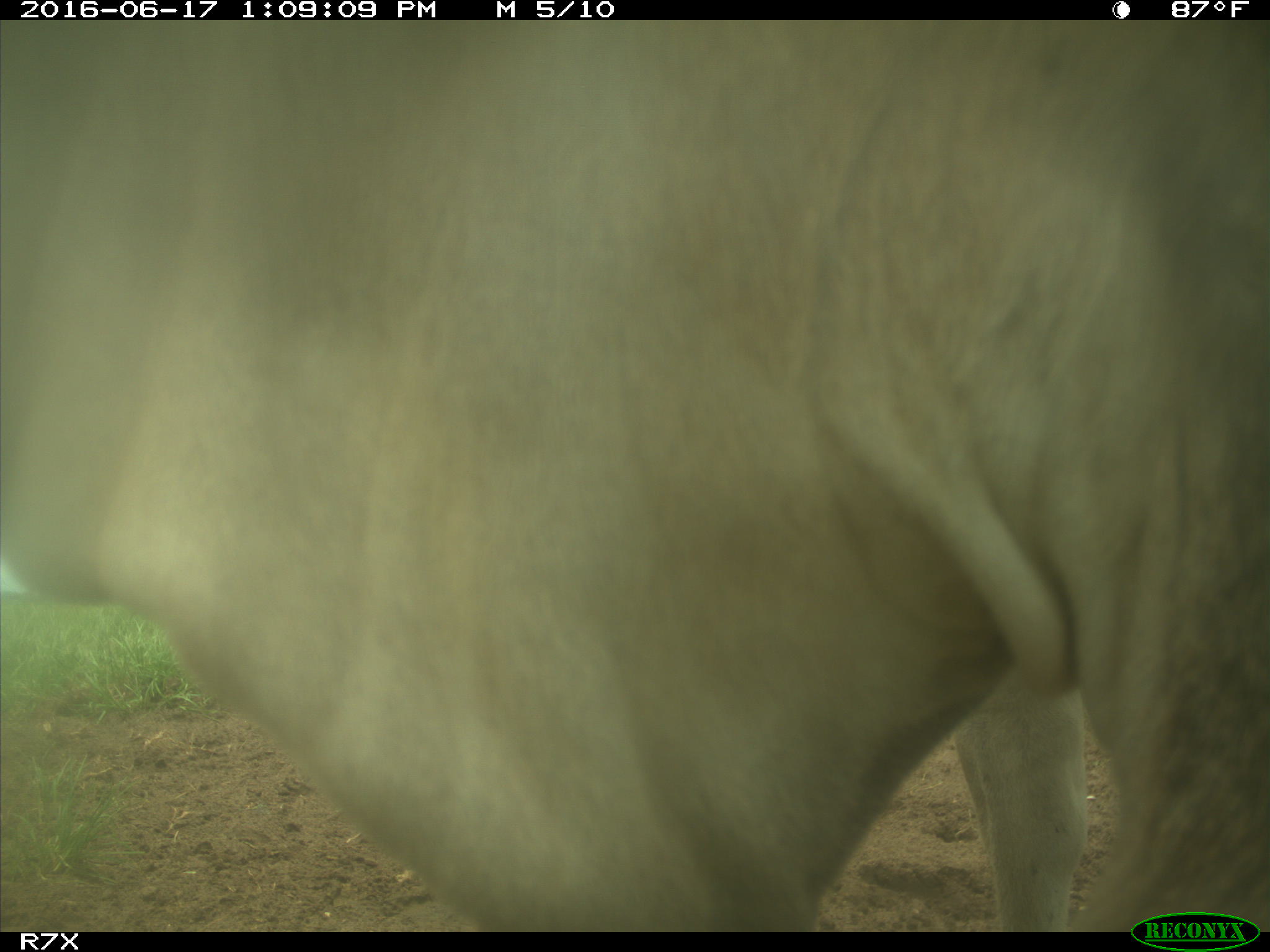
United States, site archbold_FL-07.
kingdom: Animalia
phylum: Chordata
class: Mammalia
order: Artiodactyla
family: Bovidae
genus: Bos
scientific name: Bos taurus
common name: domestic cow